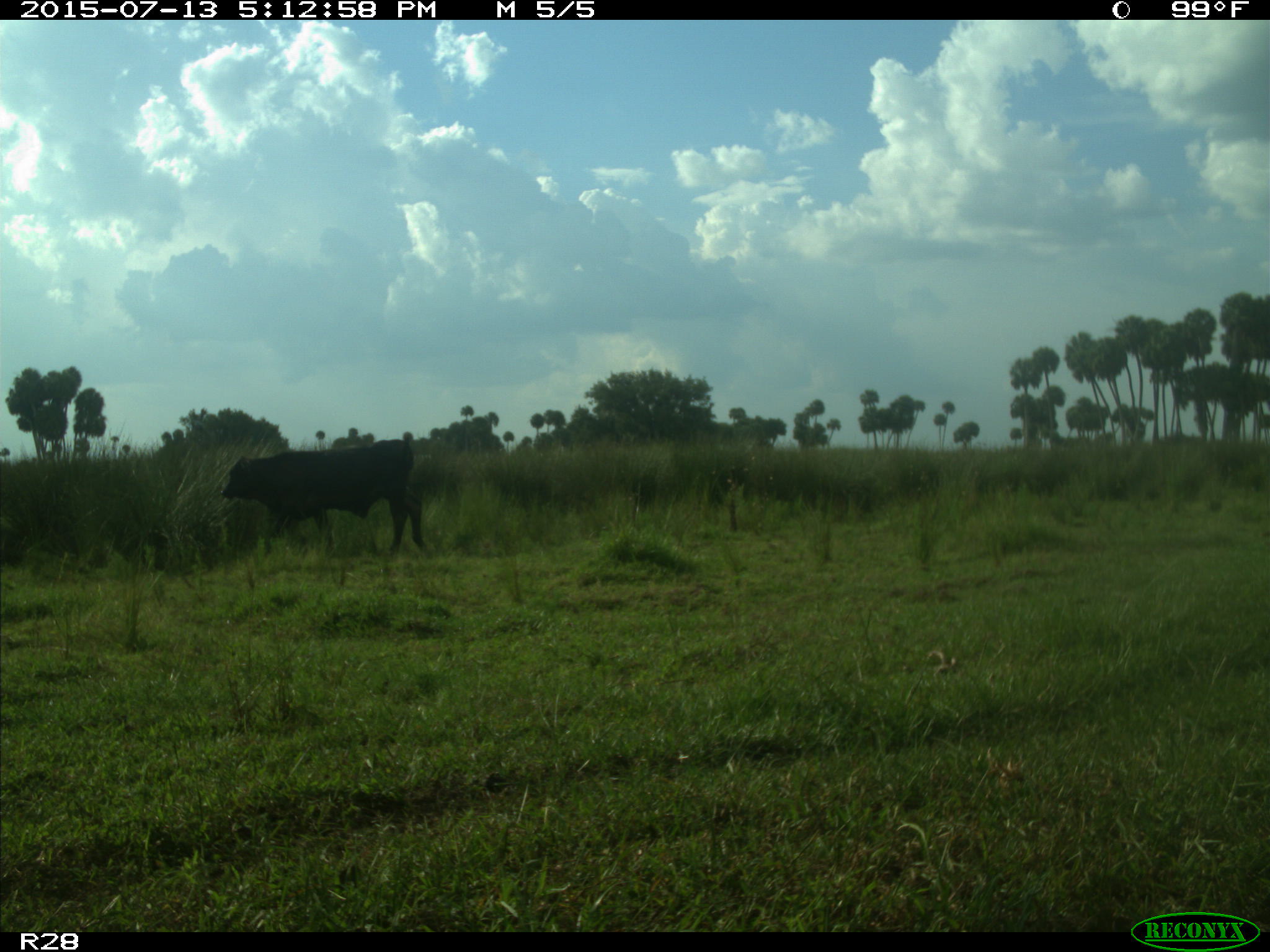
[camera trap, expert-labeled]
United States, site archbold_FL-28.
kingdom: Animalia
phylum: Chordata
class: Mammalia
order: Artiodactyla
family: Bovidae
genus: Bos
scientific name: Bos taurus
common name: domestic cow